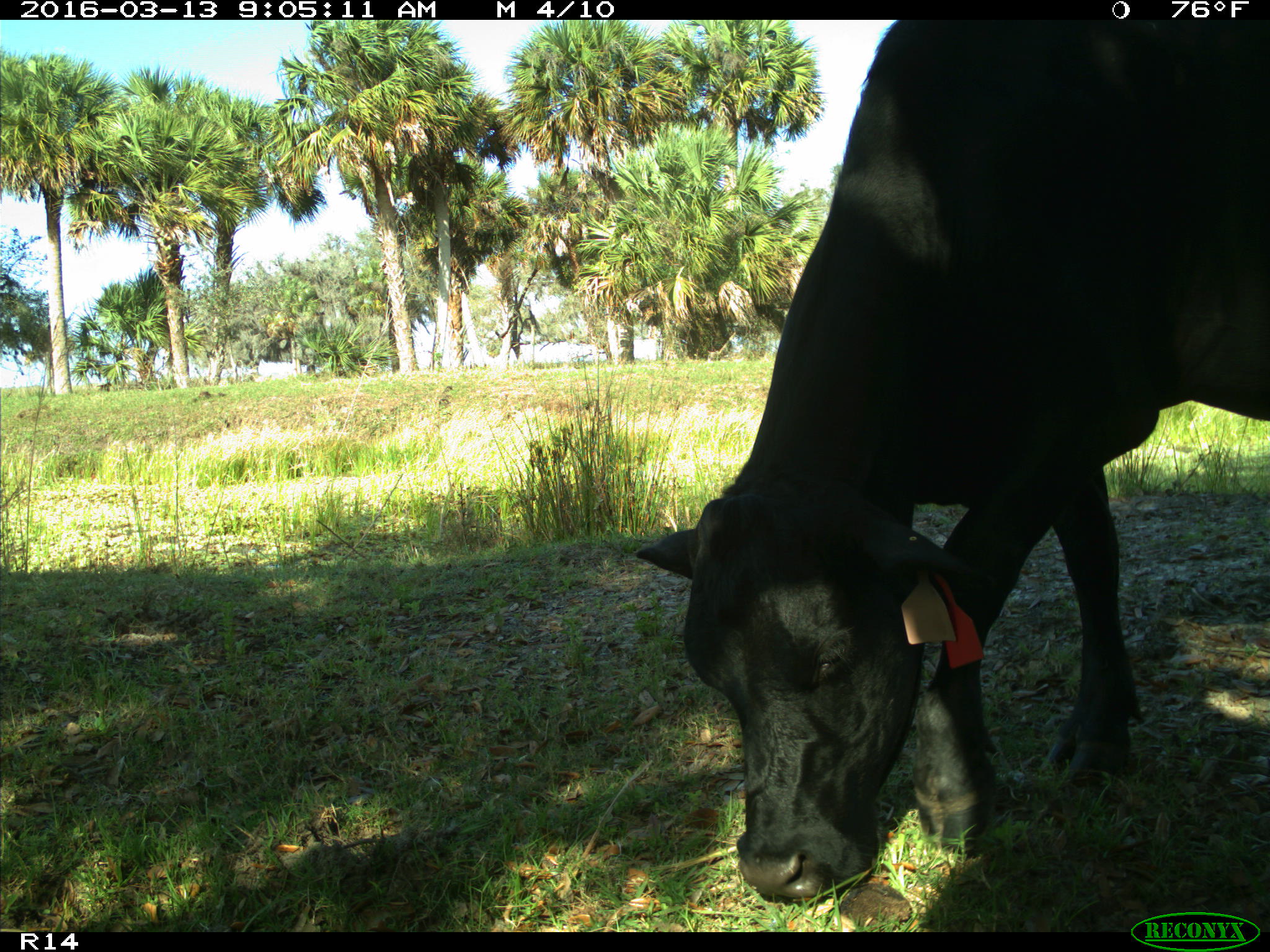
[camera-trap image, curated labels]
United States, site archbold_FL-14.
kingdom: Animalia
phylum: Chordata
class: Mammalia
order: Artiodactyla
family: Bovidae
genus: Bos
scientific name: Bos taurus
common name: domestic cow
Bos taurus (domestic cow).